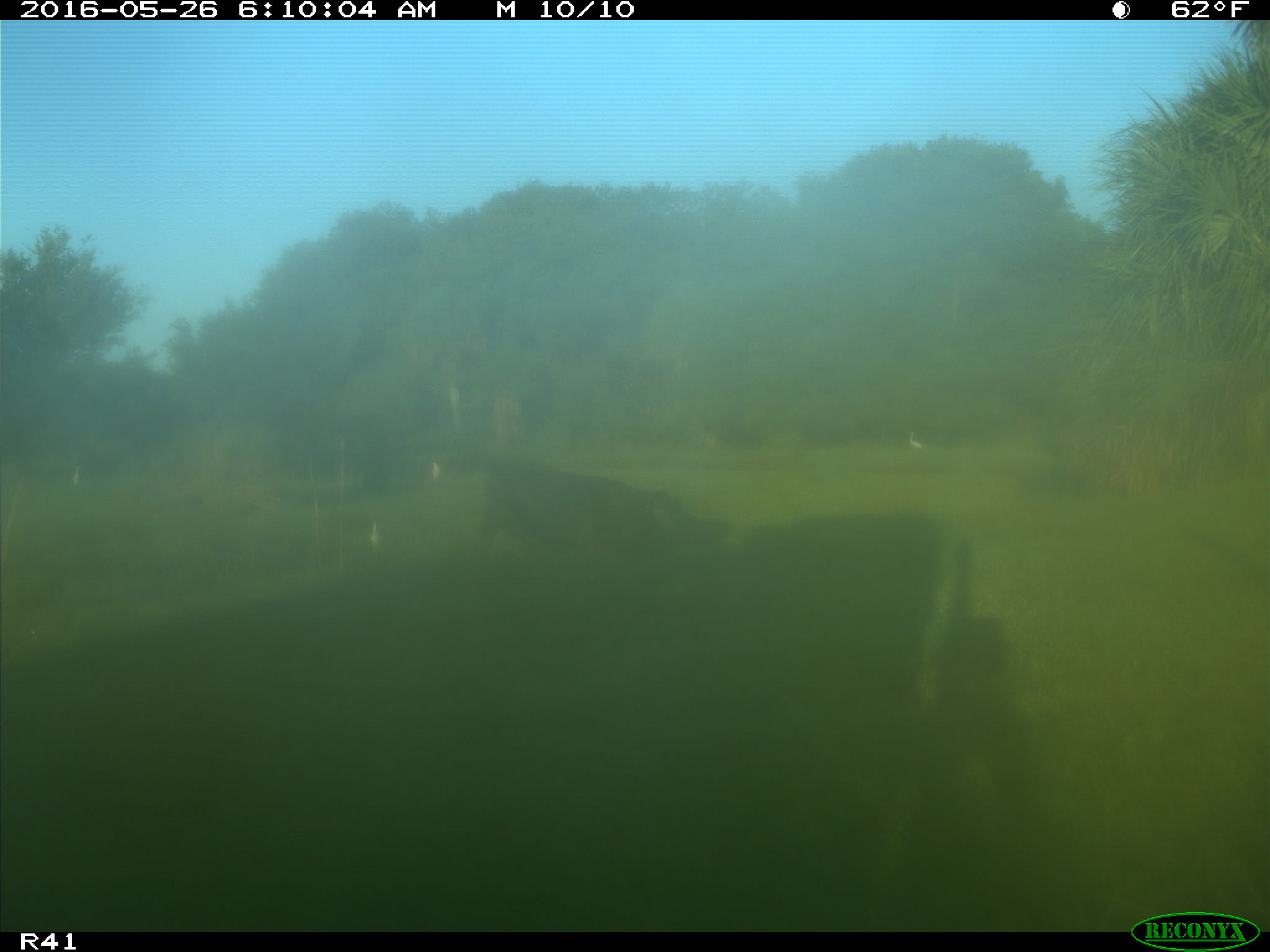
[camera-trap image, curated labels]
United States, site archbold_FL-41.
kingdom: Animalia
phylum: Chordata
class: Mammalia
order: Artiodactyla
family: Bovidae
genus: Bos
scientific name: Bos taurus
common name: domestic cow